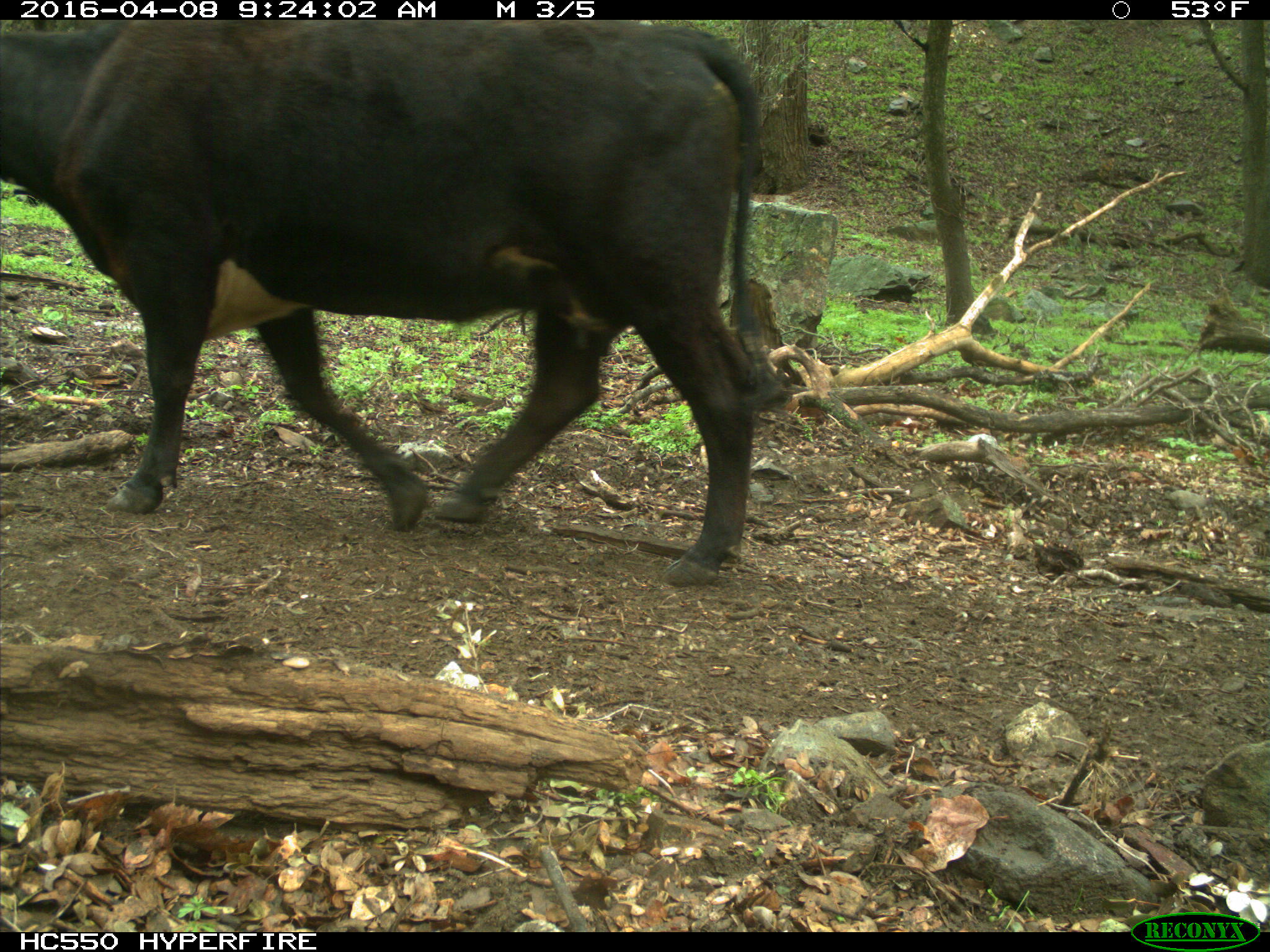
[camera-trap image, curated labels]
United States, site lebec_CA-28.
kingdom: Animalia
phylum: Chordata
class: Mammalia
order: Artiodactyla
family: Bovidae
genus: Bos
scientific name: Bos taurus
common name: domestic cow